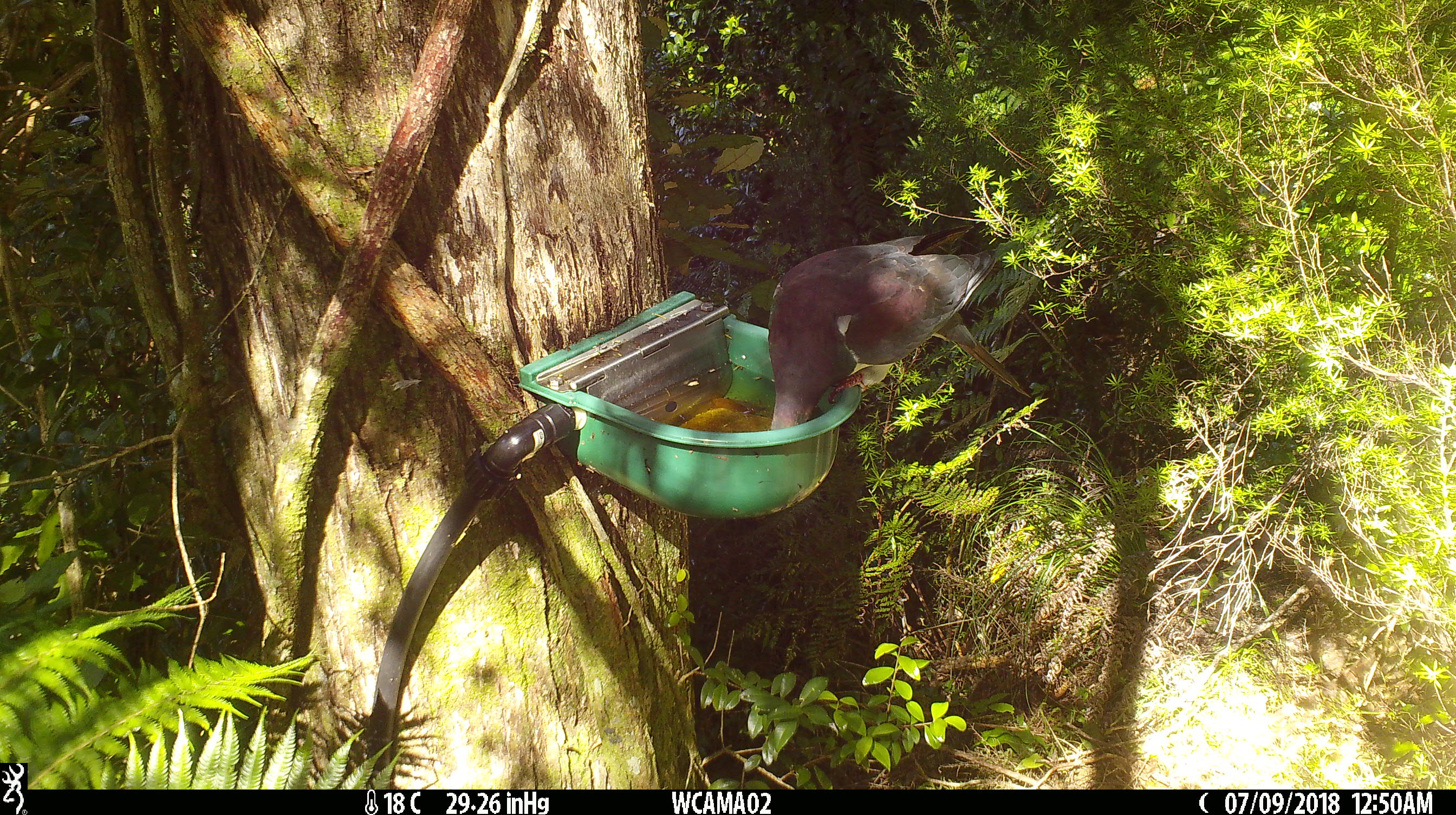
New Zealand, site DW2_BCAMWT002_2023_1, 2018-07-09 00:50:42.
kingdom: Animalia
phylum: Chordata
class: Aves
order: Columbiformes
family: Columbidae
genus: Hemiphaga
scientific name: Hemiphaga novaeseelandiae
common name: new zealand pigeon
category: kereru